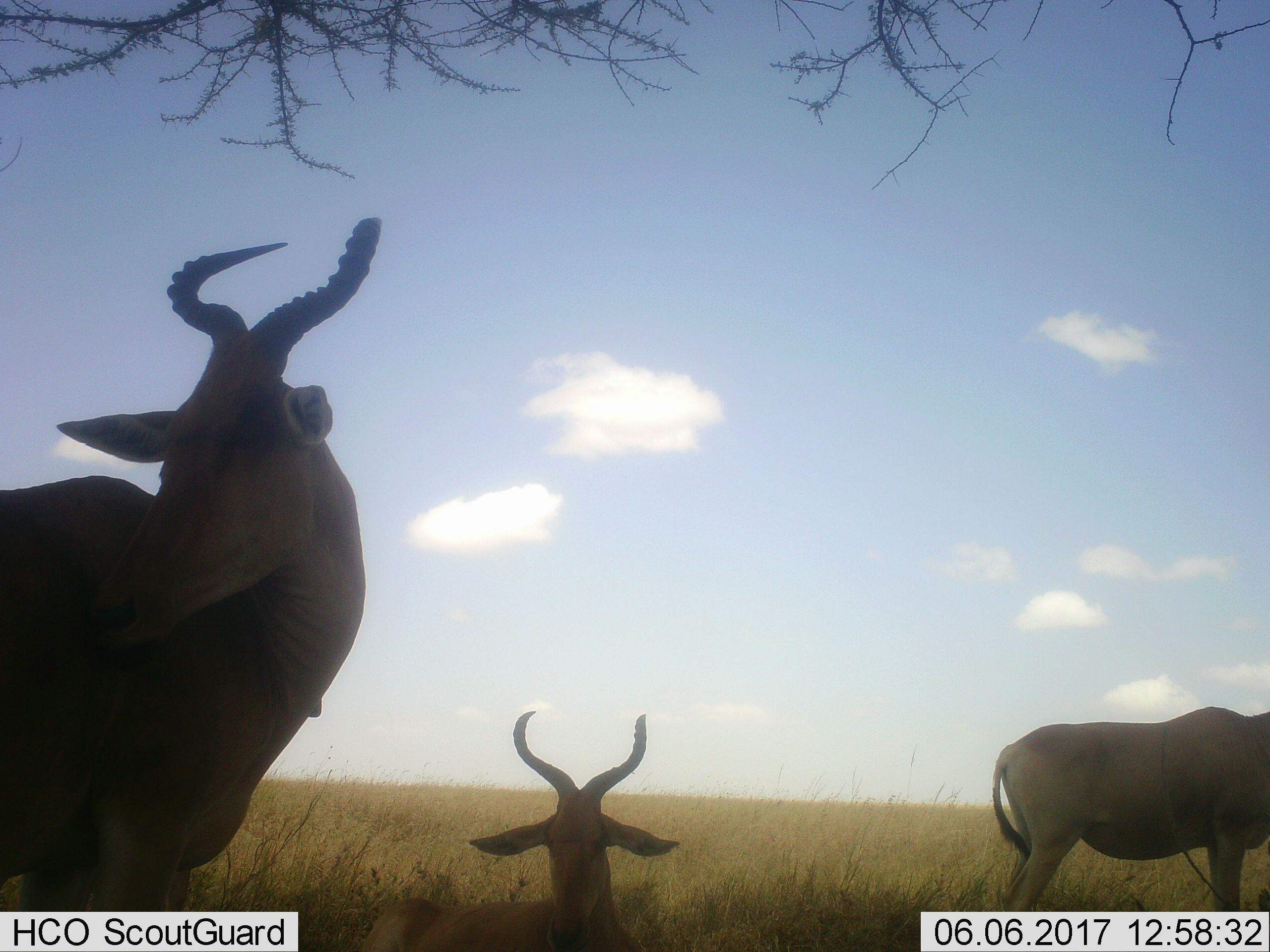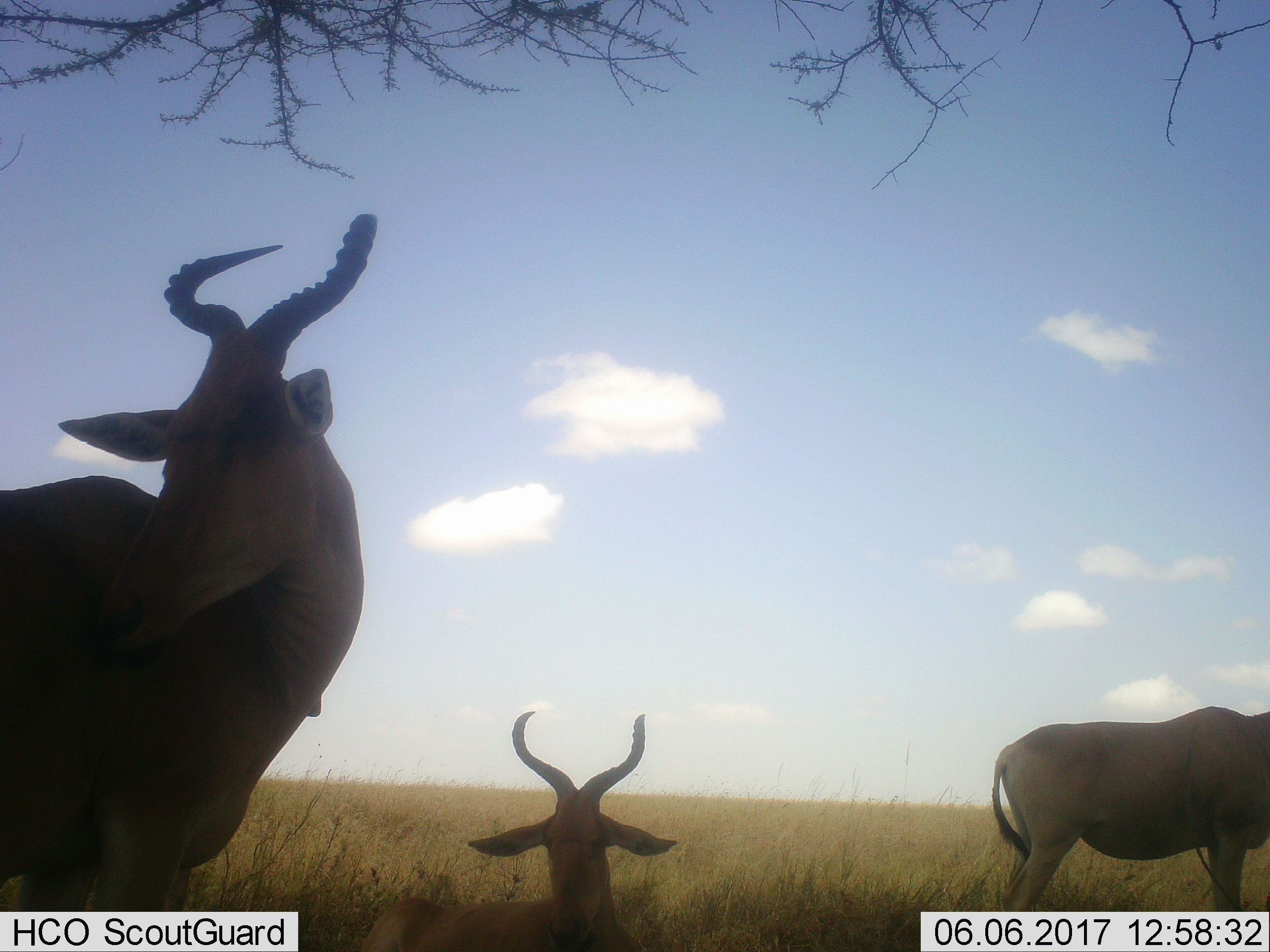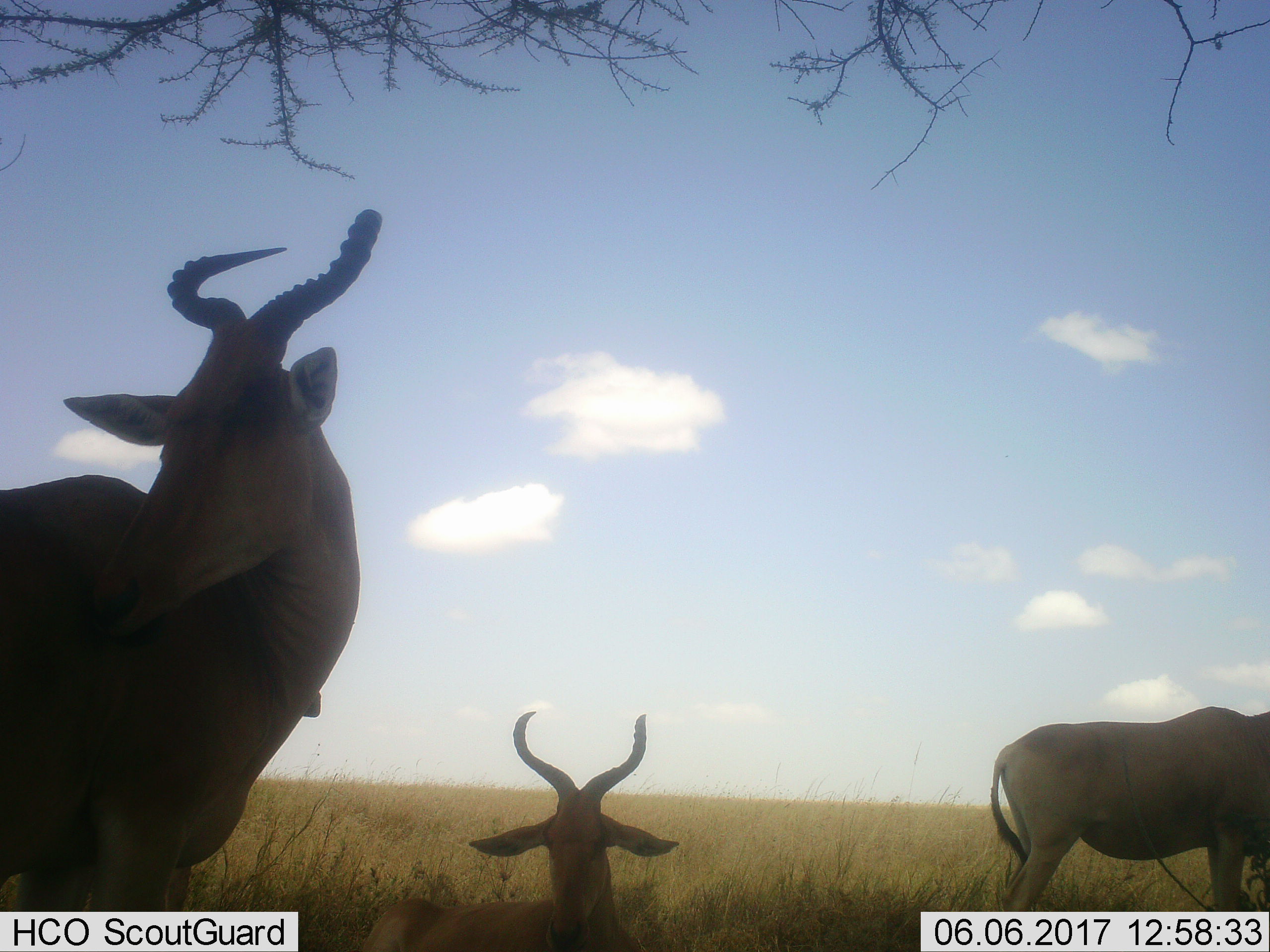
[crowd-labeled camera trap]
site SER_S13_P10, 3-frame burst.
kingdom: Animalia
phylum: Chordata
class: Mammalia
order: Artiodactyla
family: Bovidae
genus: Alcelaphus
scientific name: Alcelaphus buselaphus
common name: hartebeest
Hartebeest (Alcelaphus buselaphus), count 3. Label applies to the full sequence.